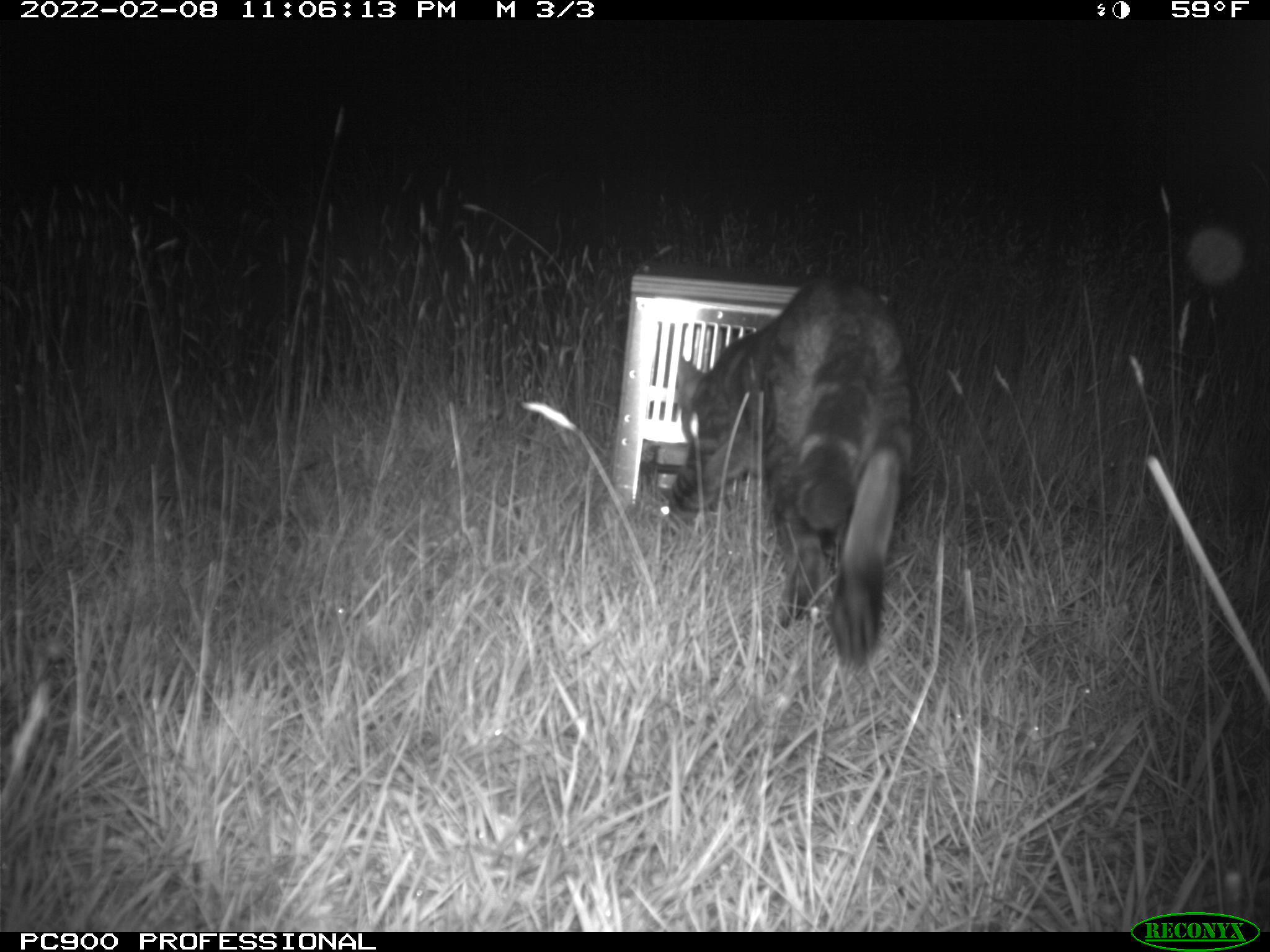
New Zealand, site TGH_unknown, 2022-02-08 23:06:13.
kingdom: Animalia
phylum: Chordata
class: Mammalia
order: Carnivora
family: Felidae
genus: Felis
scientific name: Felis catus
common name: domestic cat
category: cat